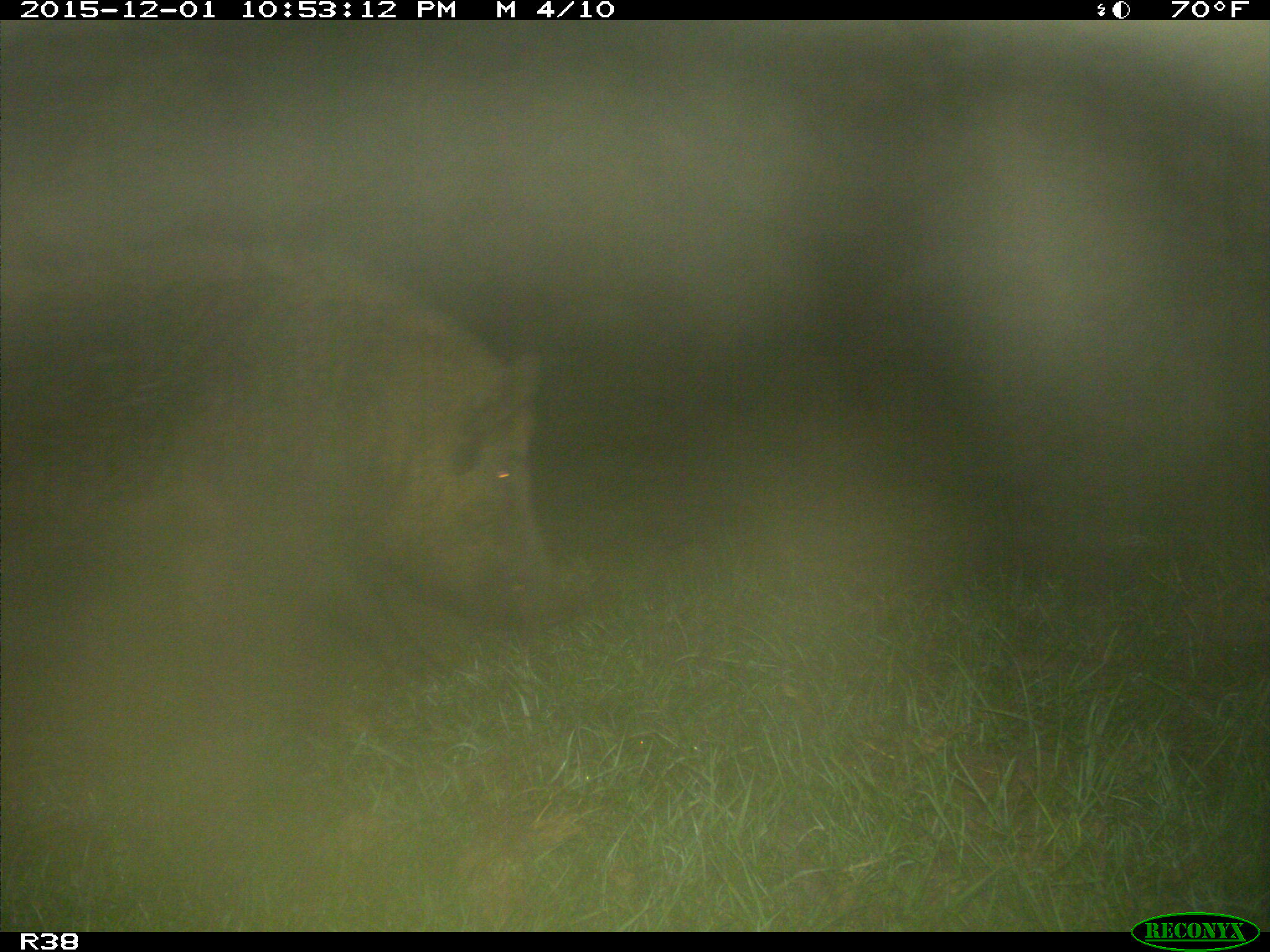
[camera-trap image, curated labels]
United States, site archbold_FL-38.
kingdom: Animalia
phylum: Chordata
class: Mammalia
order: Artiodactyla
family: Suidae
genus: Sus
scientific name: Sus scrofa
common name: wild boar